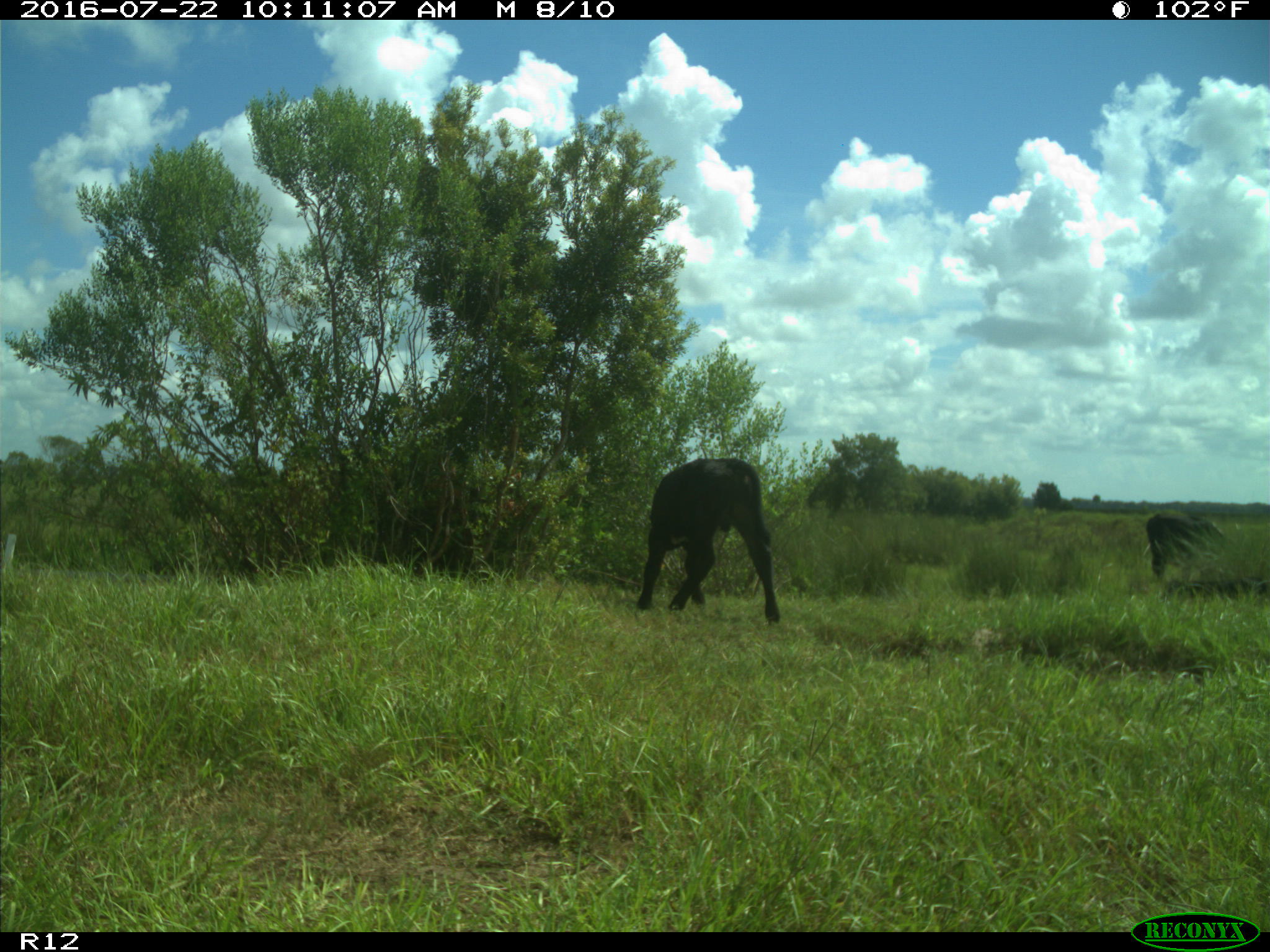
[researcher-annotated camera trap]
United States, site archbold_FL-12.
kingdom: Animalia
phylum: Chordata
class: Mammalia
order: Artiodactyla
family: Bovidae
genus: Bos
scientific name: Bos taurus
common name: domestic cow